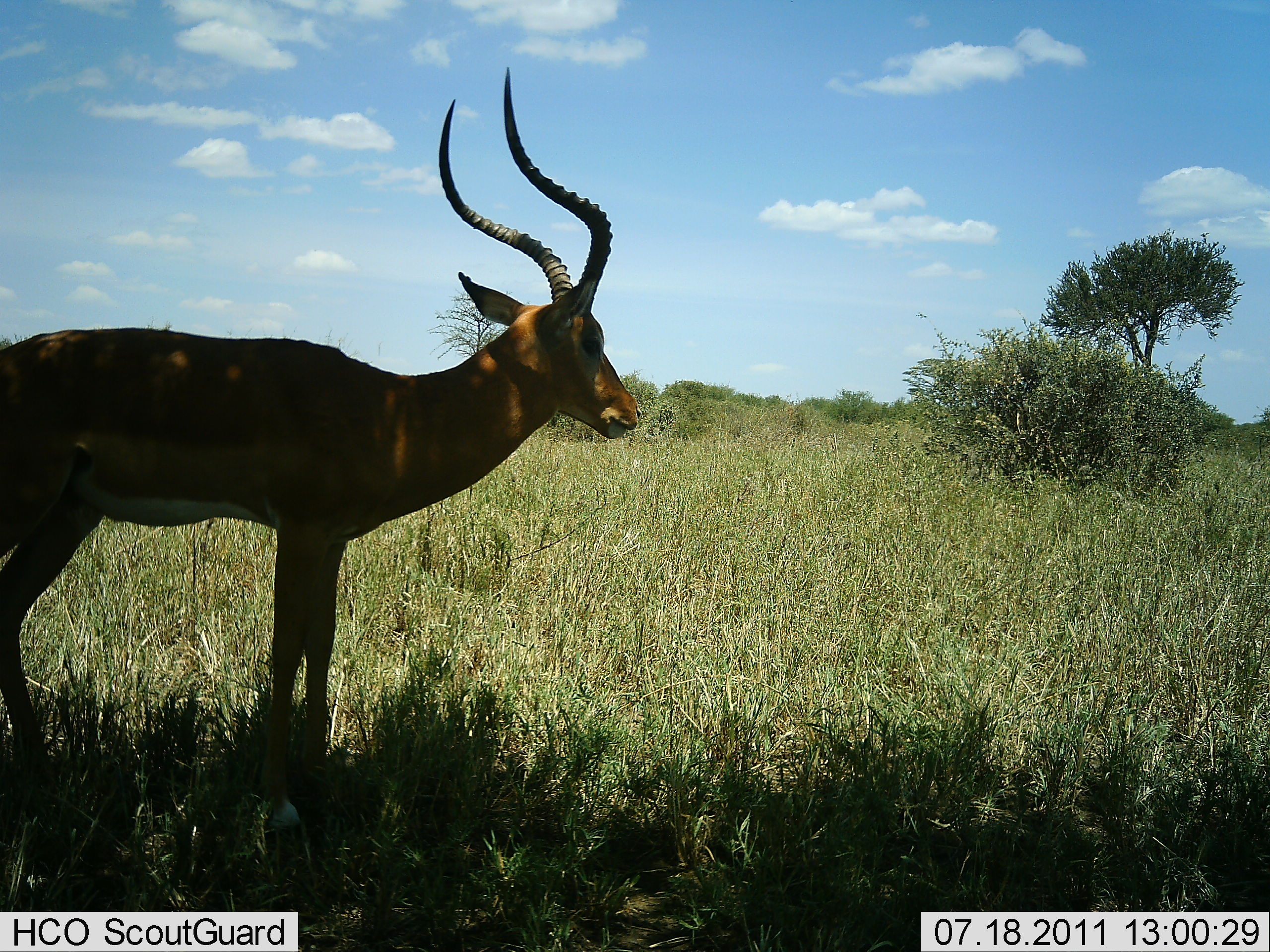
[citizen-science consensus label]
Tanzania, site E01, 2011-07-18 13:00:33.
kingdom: Animalia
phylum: Chordata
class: Mammalia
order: Artiodactyla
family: Bovidae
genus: Aepyceros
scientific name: Aepyceros melampus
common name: impala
Impala (Aepyceros melampus), count 1. Behavior (volunteer vote fractions): standing 92%, resting 8%, moving 0%, interacting 0%. Young present (vote fraction): 0%. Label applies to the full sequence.